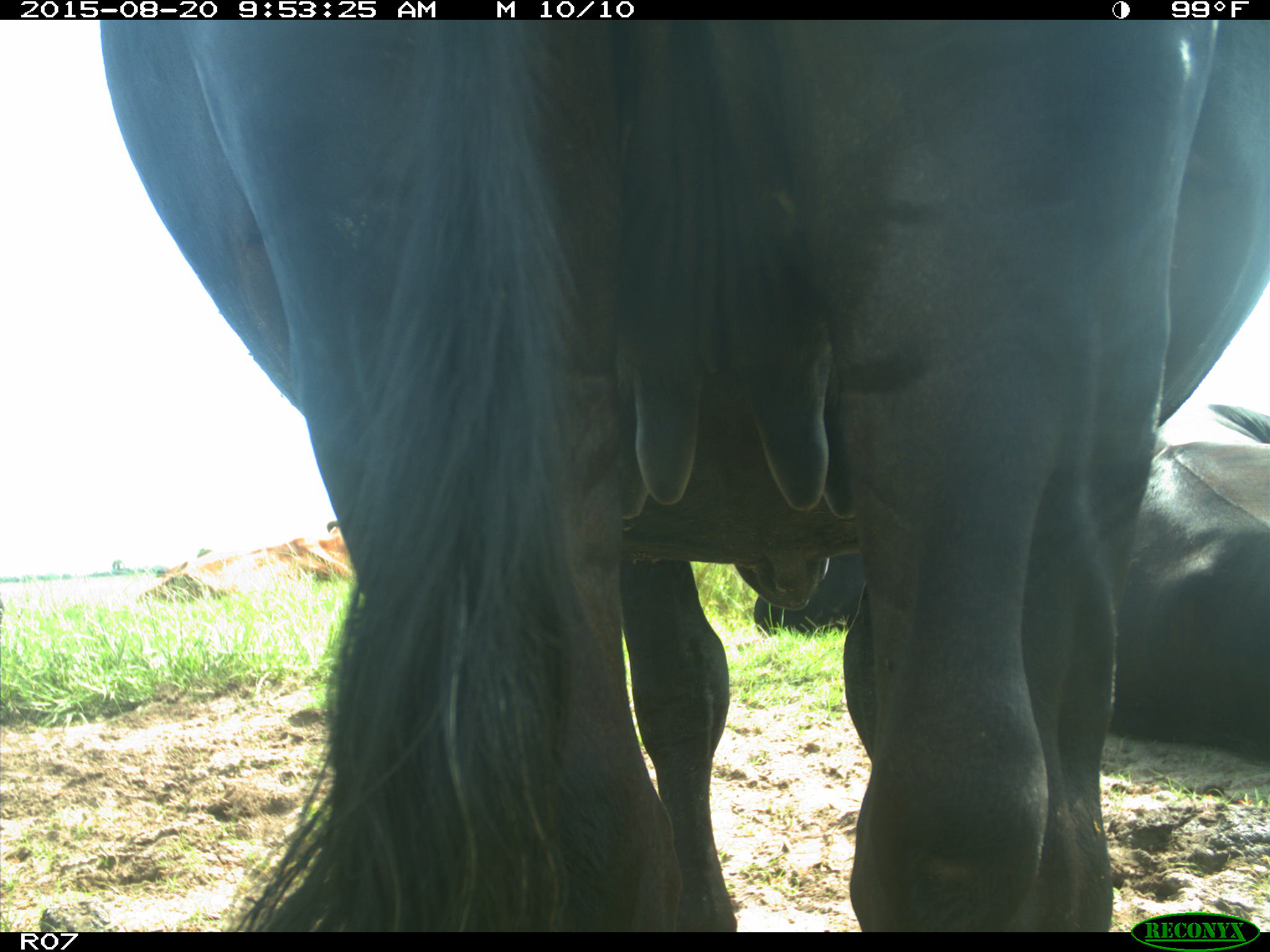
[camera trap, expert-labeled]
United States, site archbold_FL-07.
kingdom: Animalia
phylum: Chordata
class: Mammalia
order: Artiodactyla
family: Bovidae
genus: Bos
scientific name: Bos taurus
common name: domestic cow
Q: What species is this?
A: Bos taurus (domestic cow).